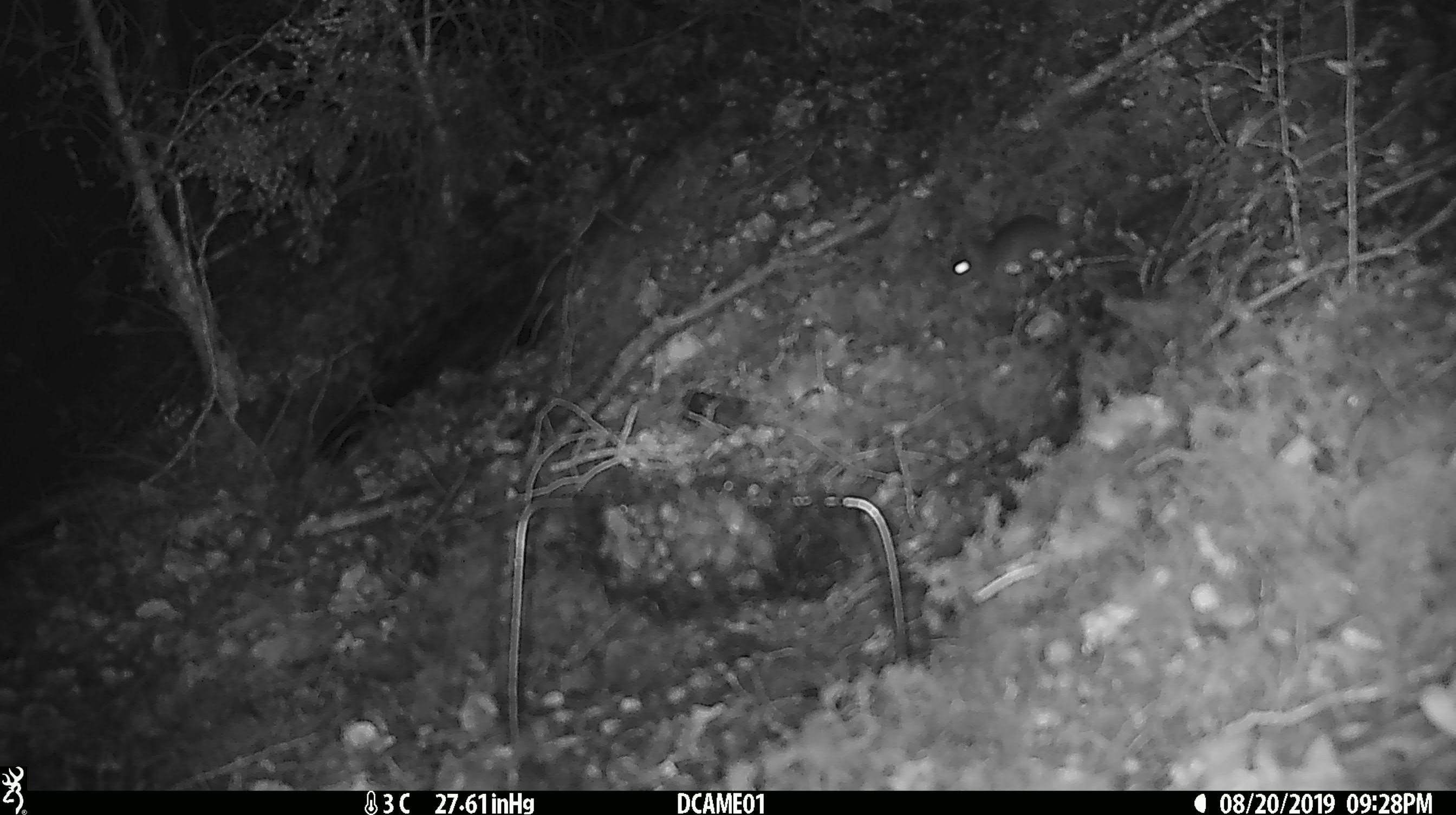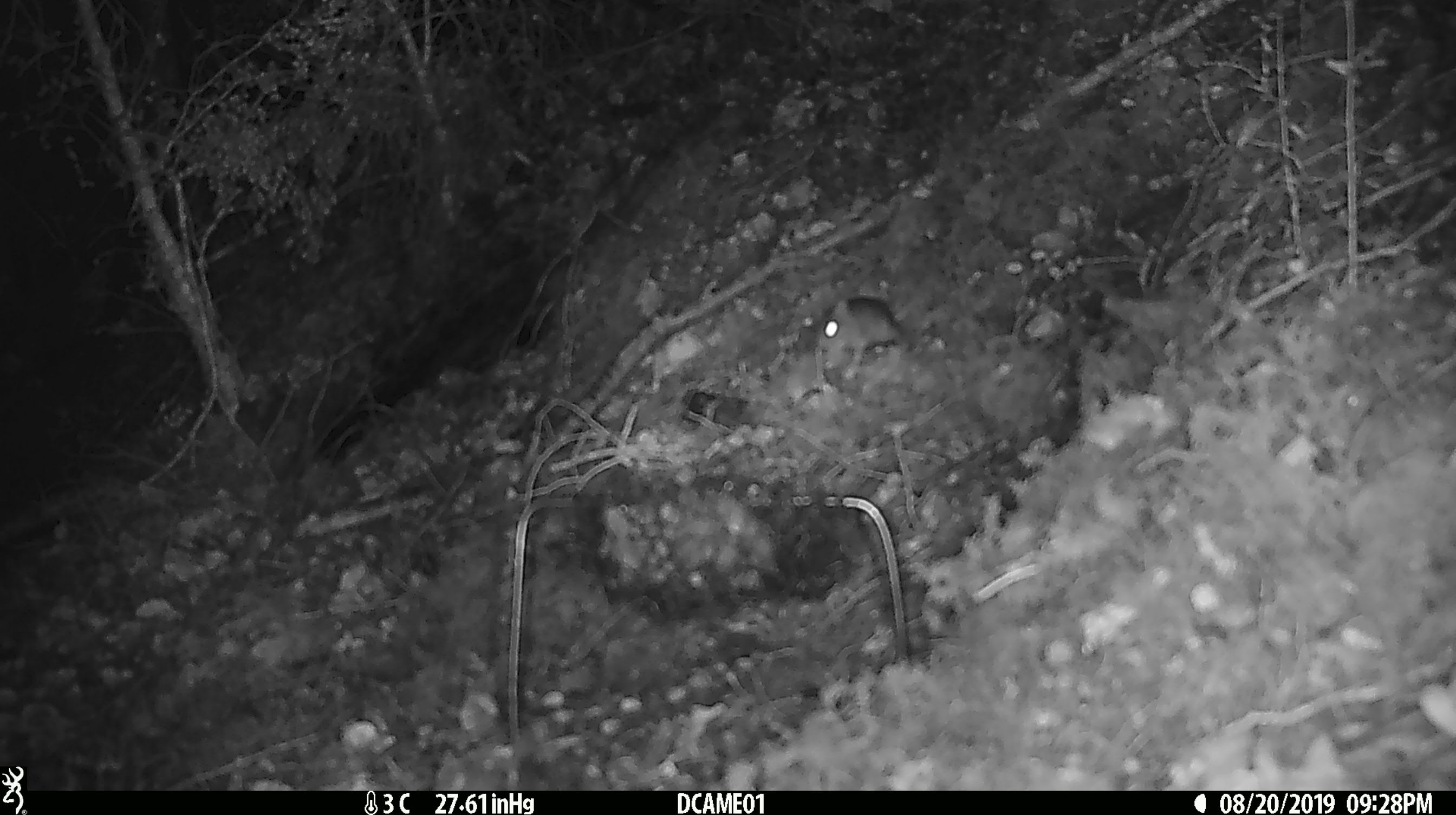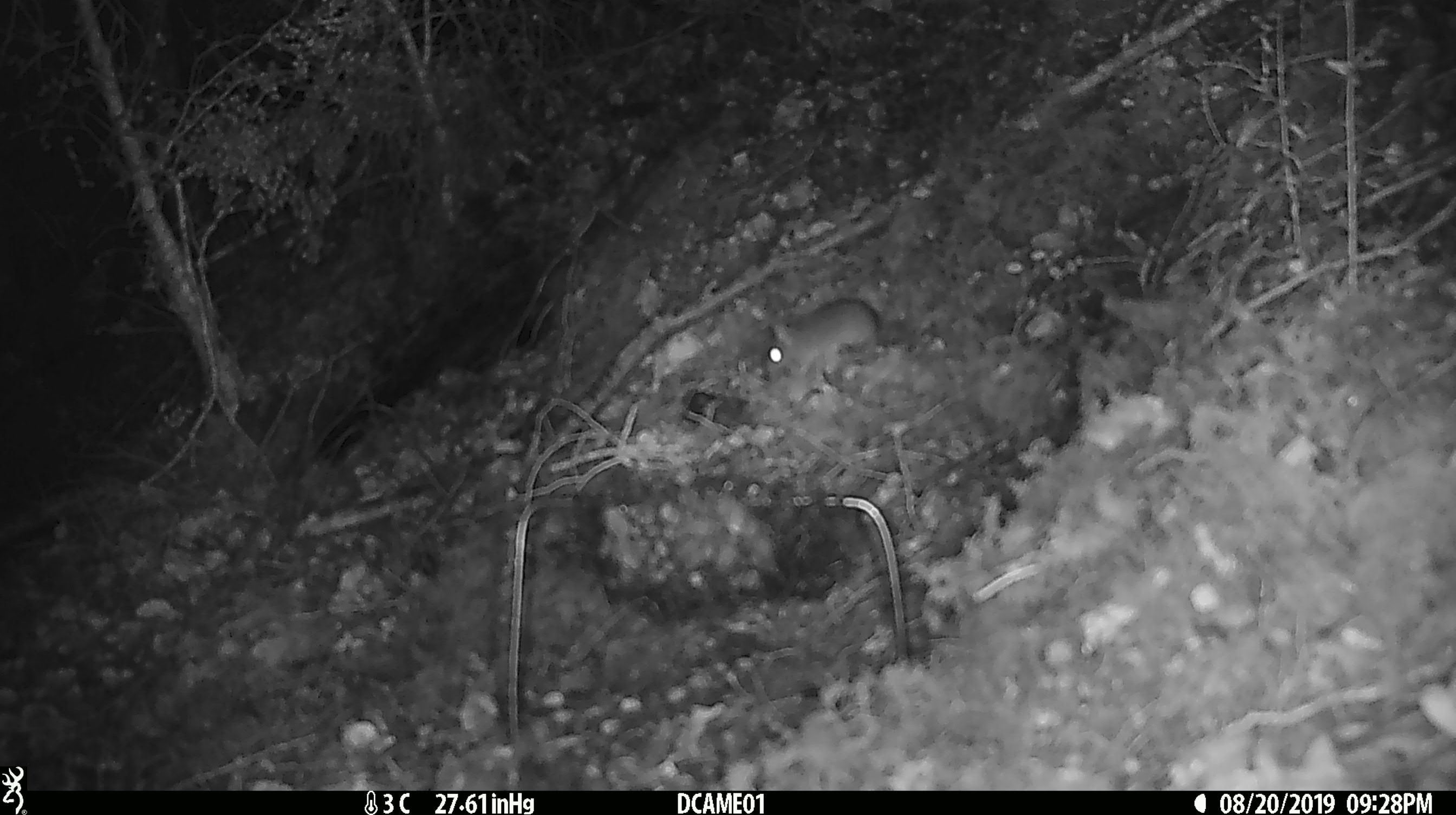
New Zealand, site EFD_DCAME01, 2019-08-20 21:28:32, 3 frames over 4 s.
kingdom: Animalia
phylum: Chordata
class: Mammalia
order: Rodentia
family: Muridae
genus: Mus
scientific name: Mus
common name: mouse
Mouse (Mus).